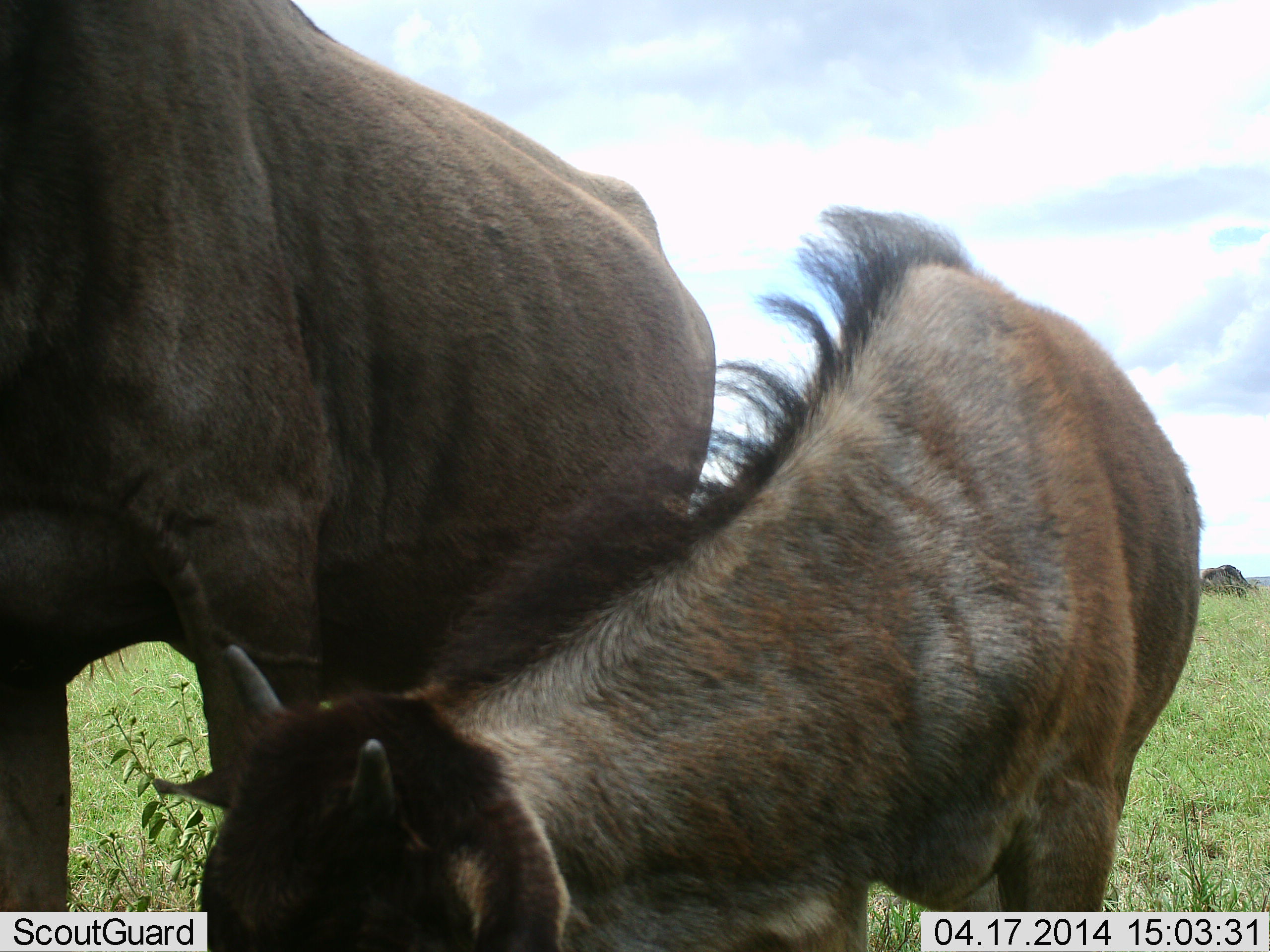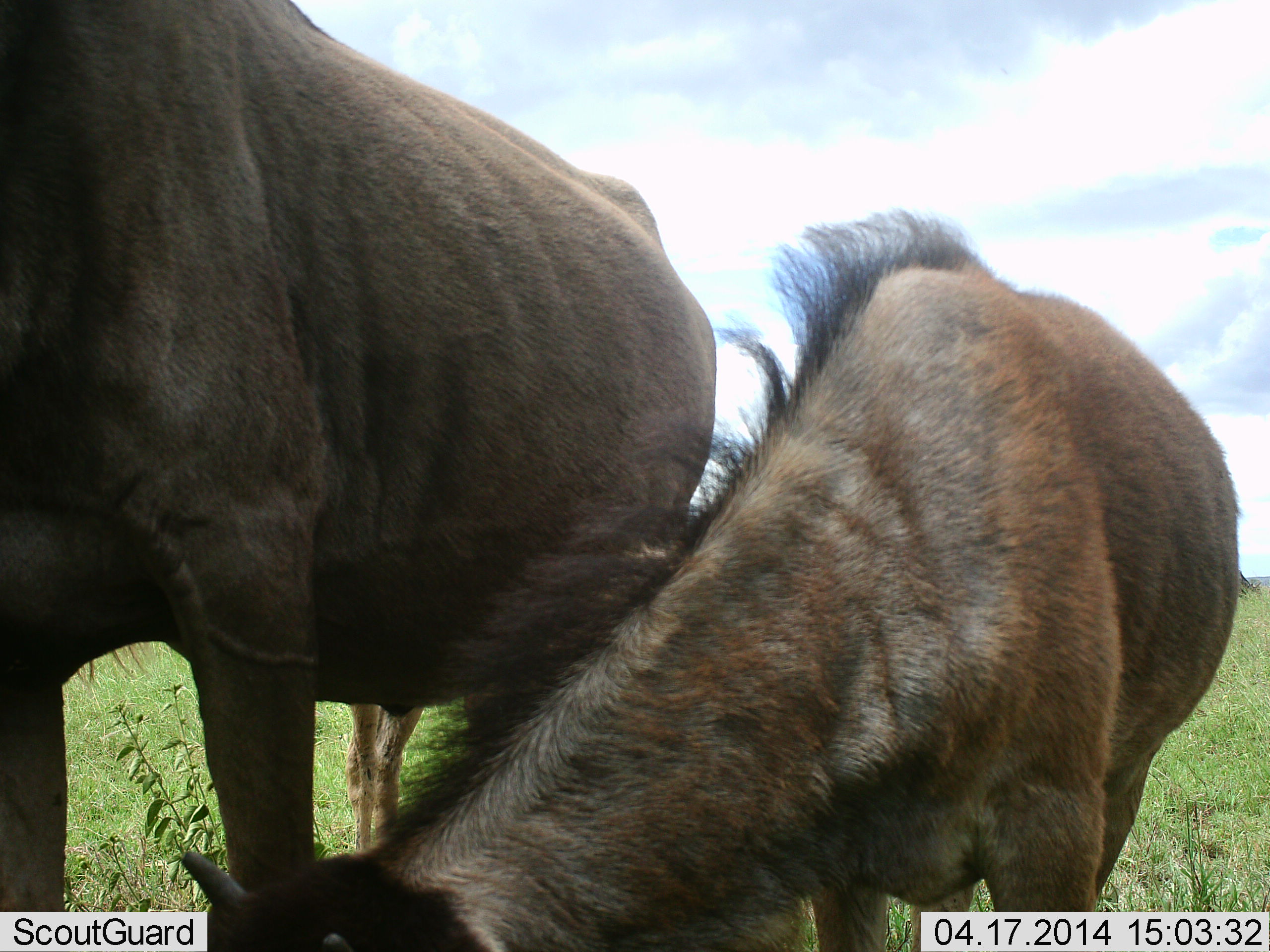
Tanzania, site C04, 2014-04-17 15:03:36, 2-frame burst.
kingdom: Animalia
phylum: Chordata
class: Mammalia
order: Artiodactyla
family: Bovidae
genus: Connochaetes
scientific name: Connochaetes taurinus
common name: blue wildebeest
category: wildebeest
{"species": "wildebeest (blue wildebeest) (Connochaetes taurinus)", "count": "2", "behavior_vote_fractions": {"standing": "70%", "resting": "0%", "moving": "0%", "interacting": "0%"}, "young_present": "90%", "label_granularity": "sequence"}